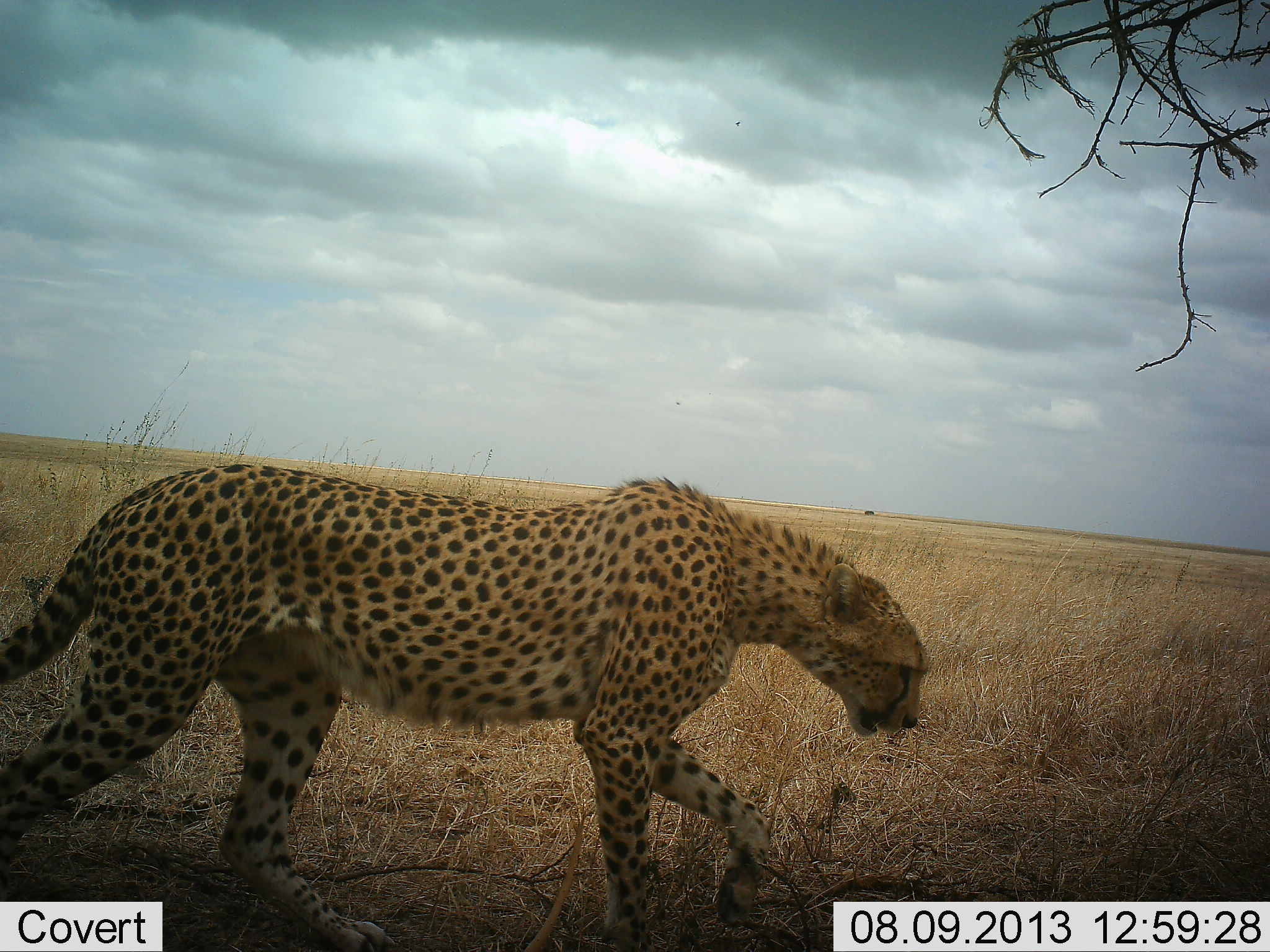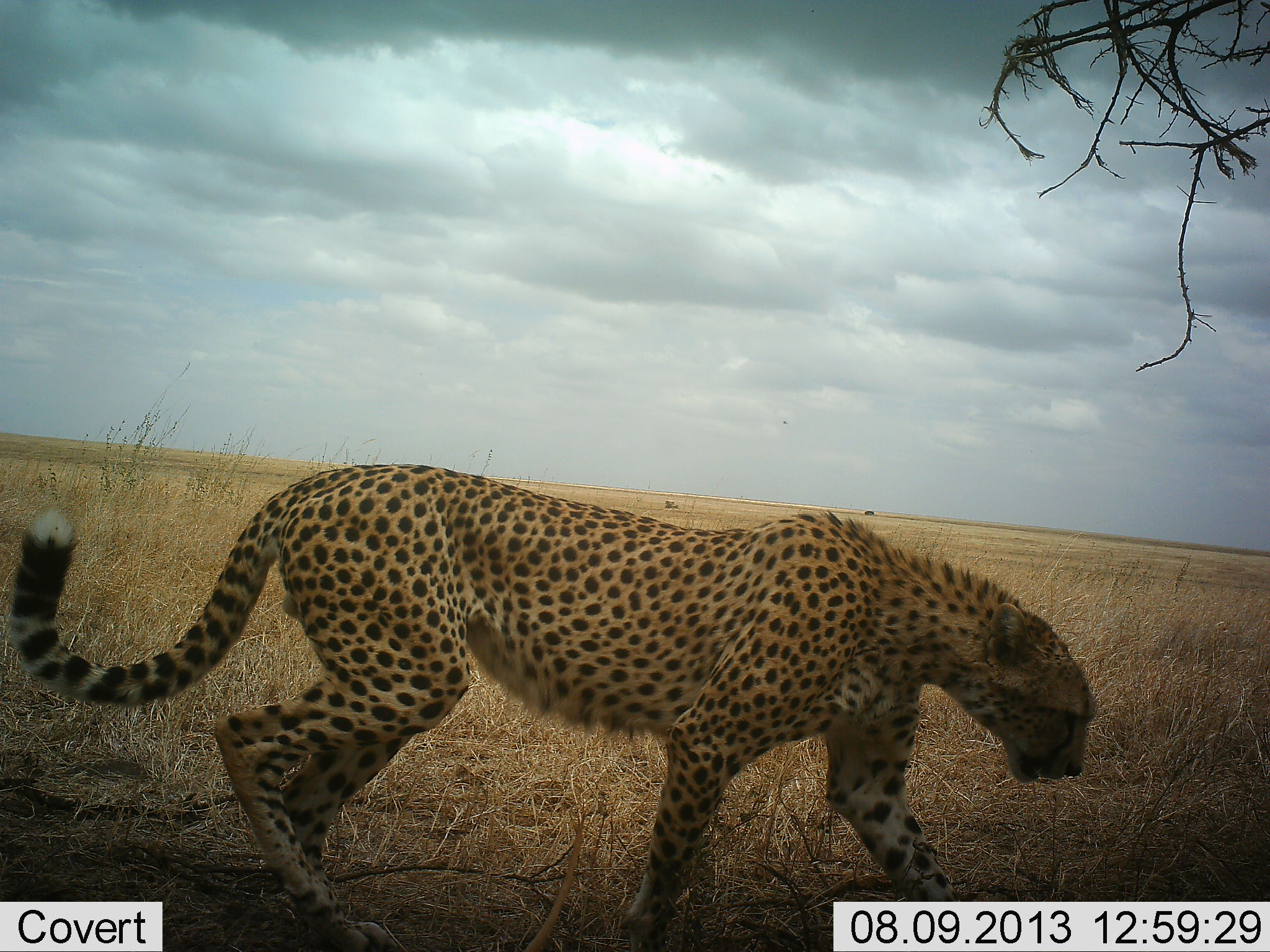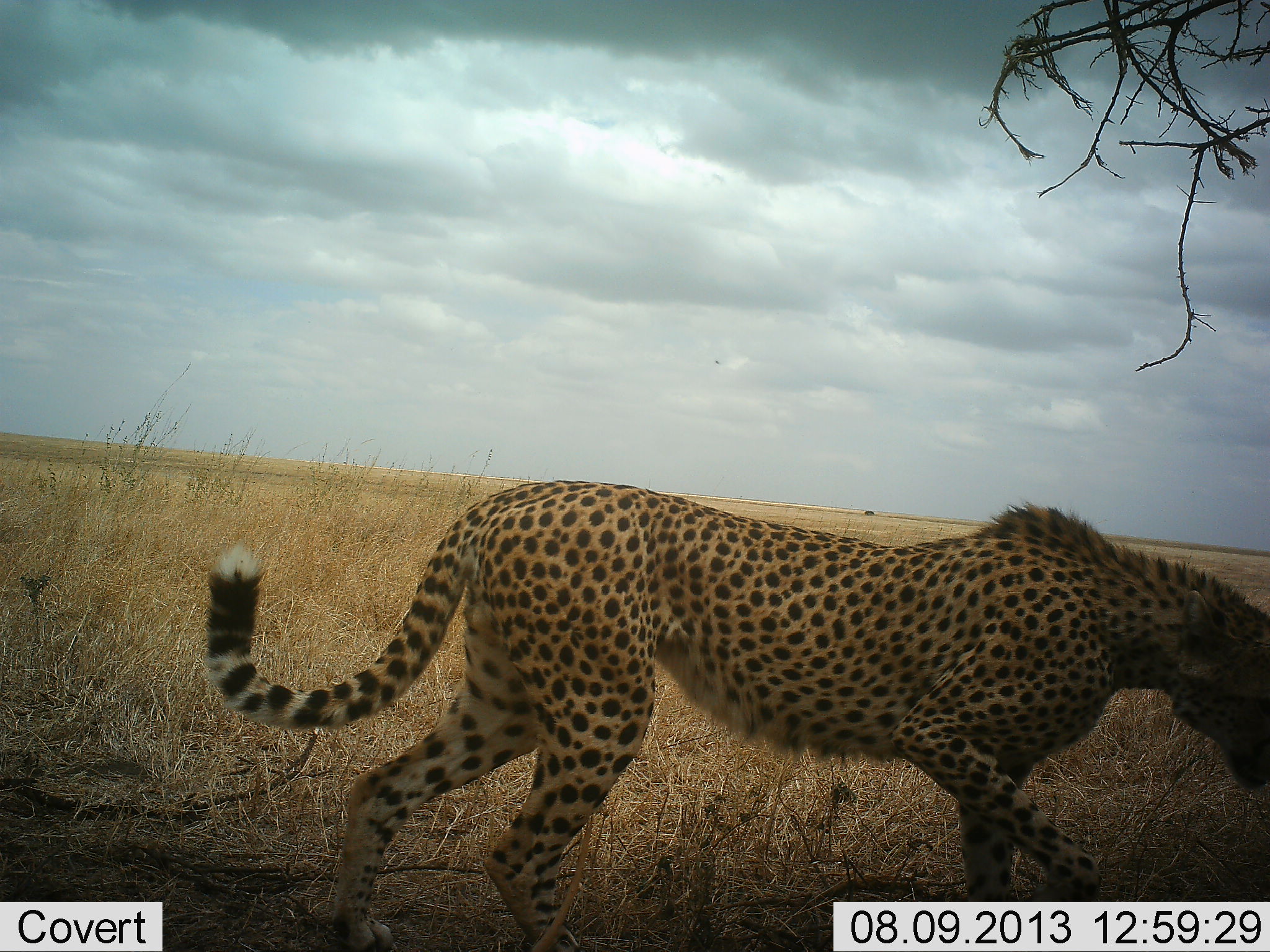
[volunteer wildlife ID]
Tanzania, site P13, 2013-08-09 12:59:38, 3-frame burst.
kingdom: Animalia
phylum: Chordata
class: Mammalia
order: Carnivora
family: Felidae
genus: Acinonyx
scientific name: Acinonyx jubatus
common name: cheetah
Cheetah (Acinonyx jubatus), count 1. Behavior (volunteer vote fractions): standing 3%, resting 0%, moving 97%, interacting 0%. Young present (vote fraction): 3%. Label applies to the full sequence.